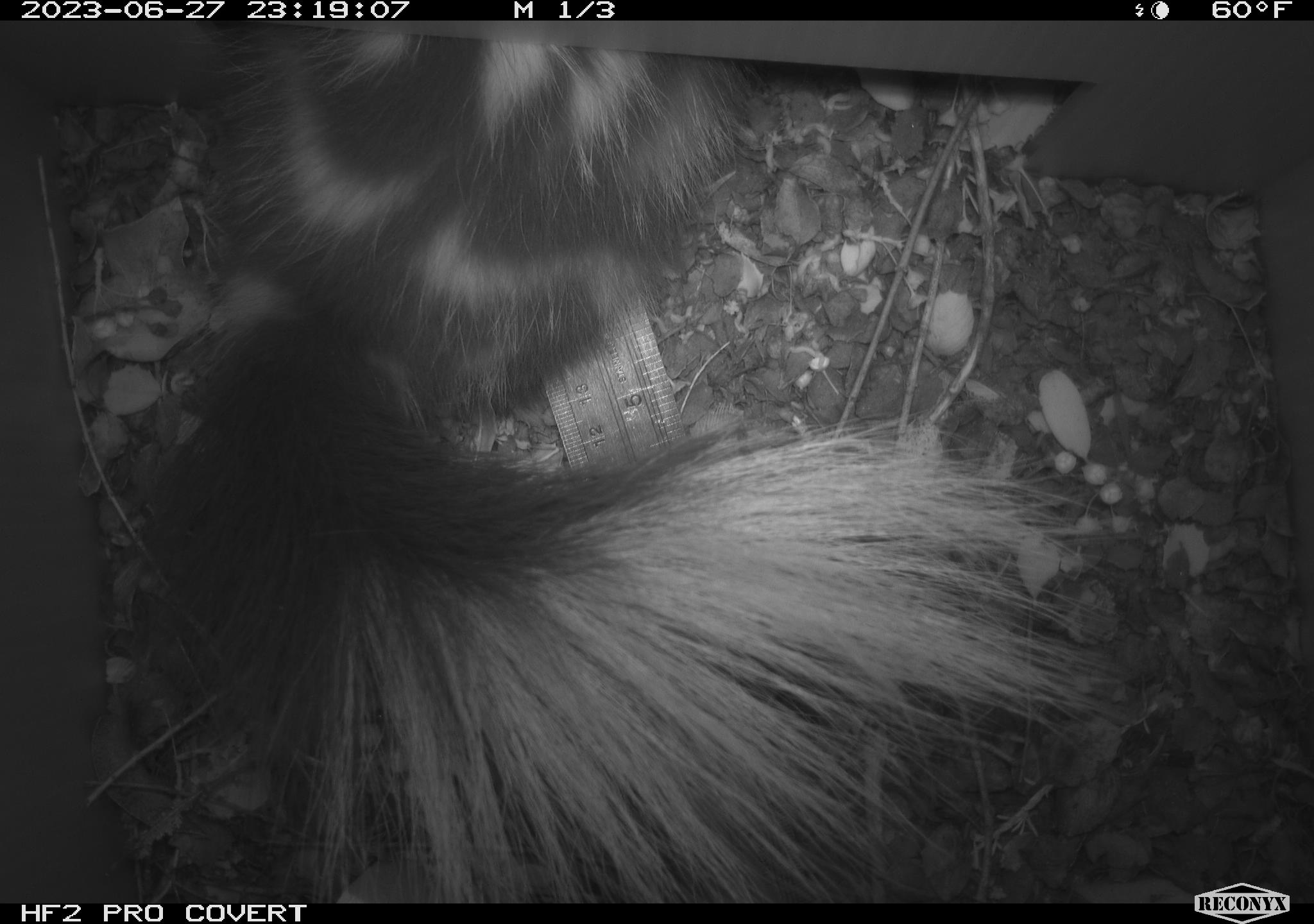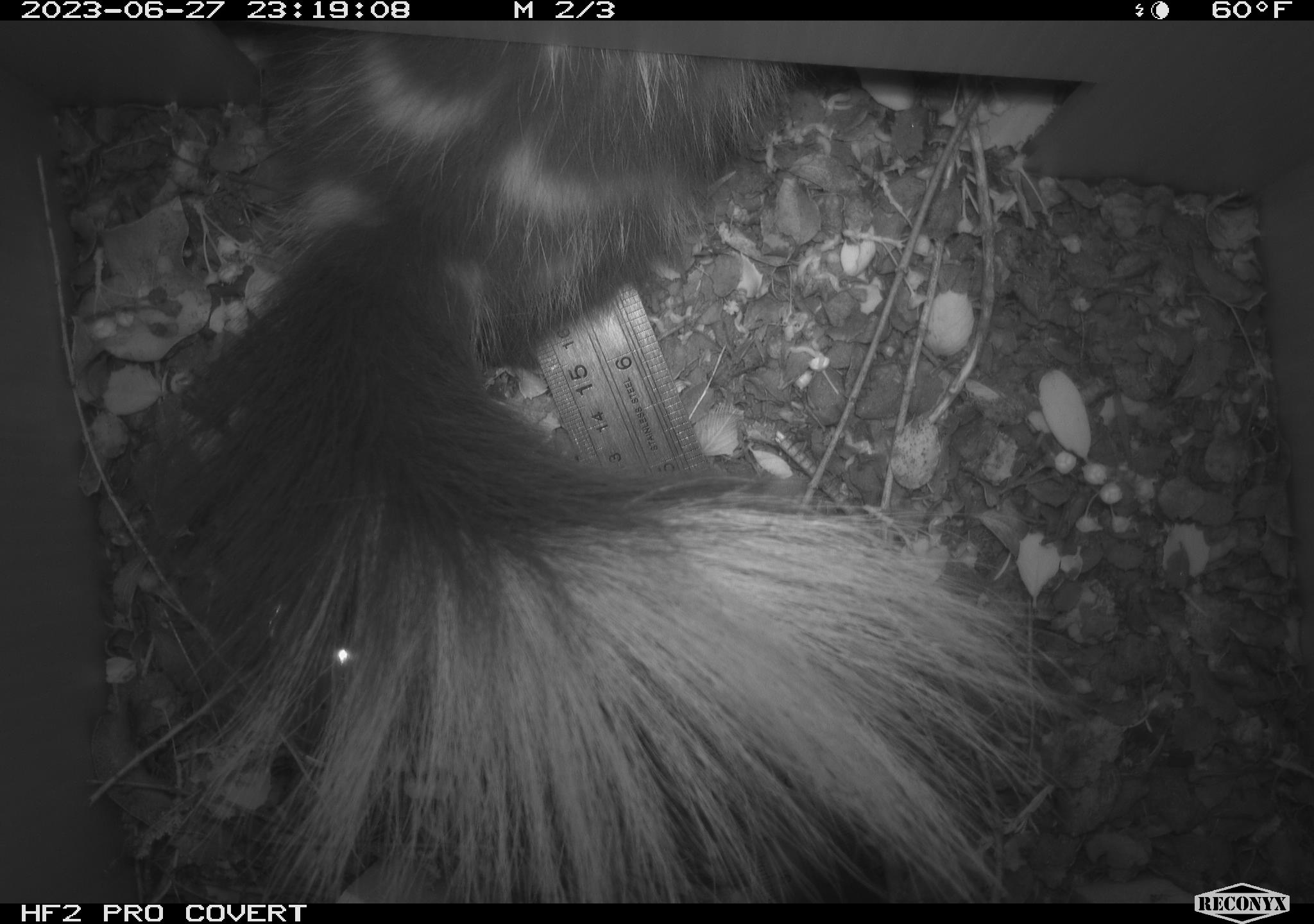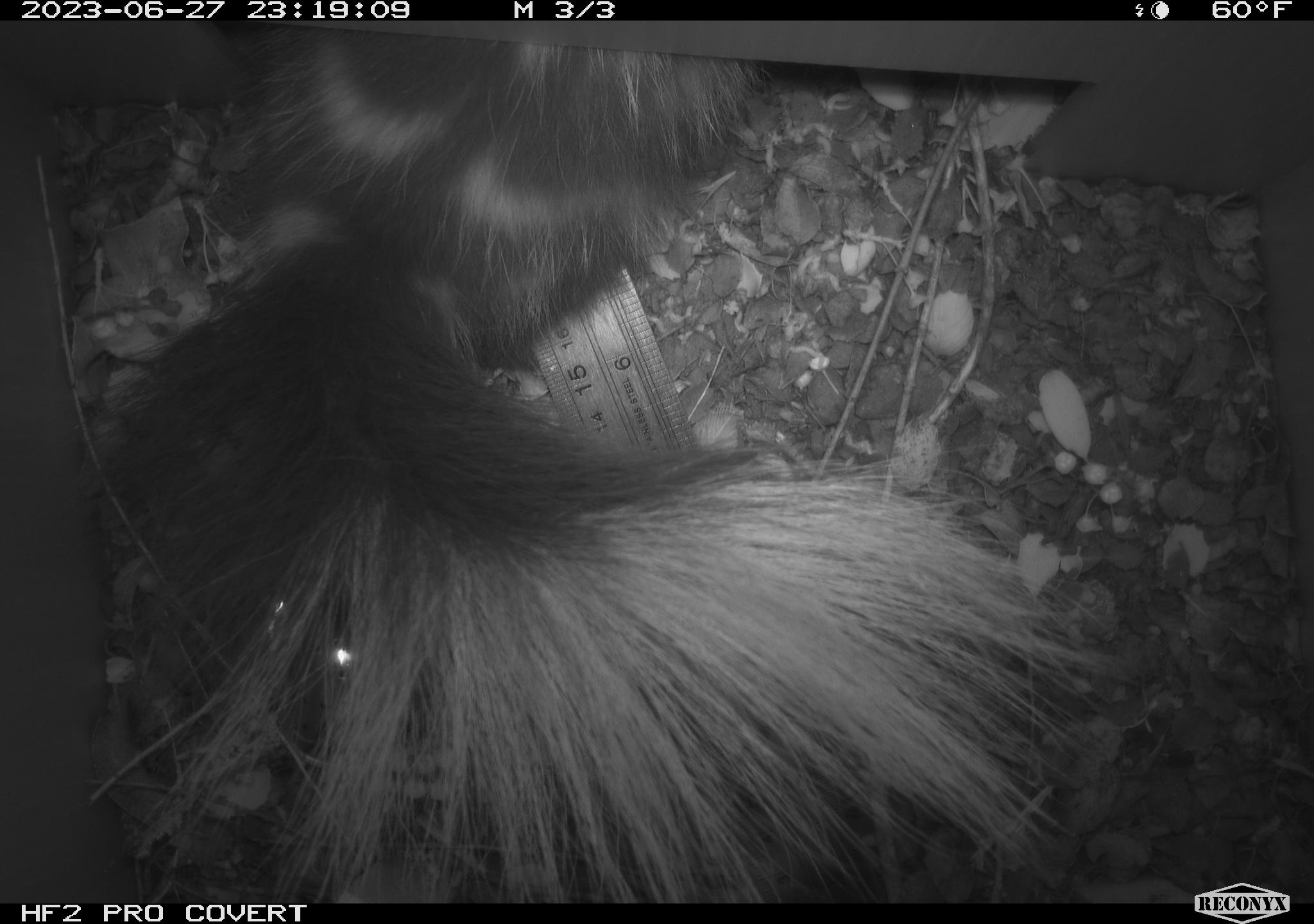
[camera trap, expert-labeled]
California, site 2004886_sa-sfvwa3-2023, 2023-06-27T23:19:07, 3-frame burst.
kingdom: Animalia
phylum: Chordata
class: Mammalia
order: Carnivora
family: Mephitidae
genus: Spilogale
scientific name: Spilogale gracilis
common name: western spotted skunk